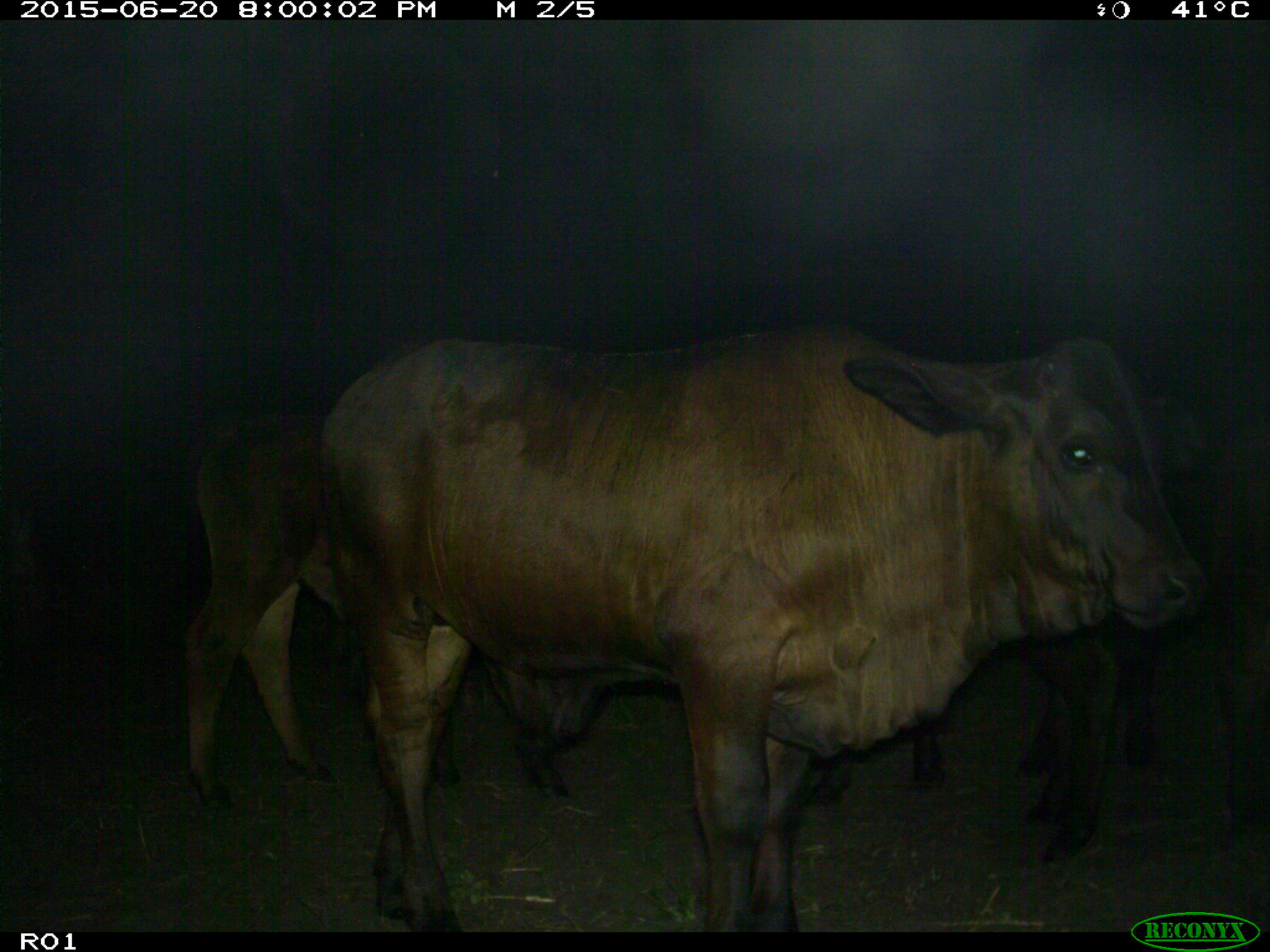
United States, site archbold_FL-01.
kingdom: Animalia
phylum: Chordata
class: Mammalia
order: Artiodactyla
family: Bovidae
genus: Bos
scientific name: Bos taurus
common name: domestic cow